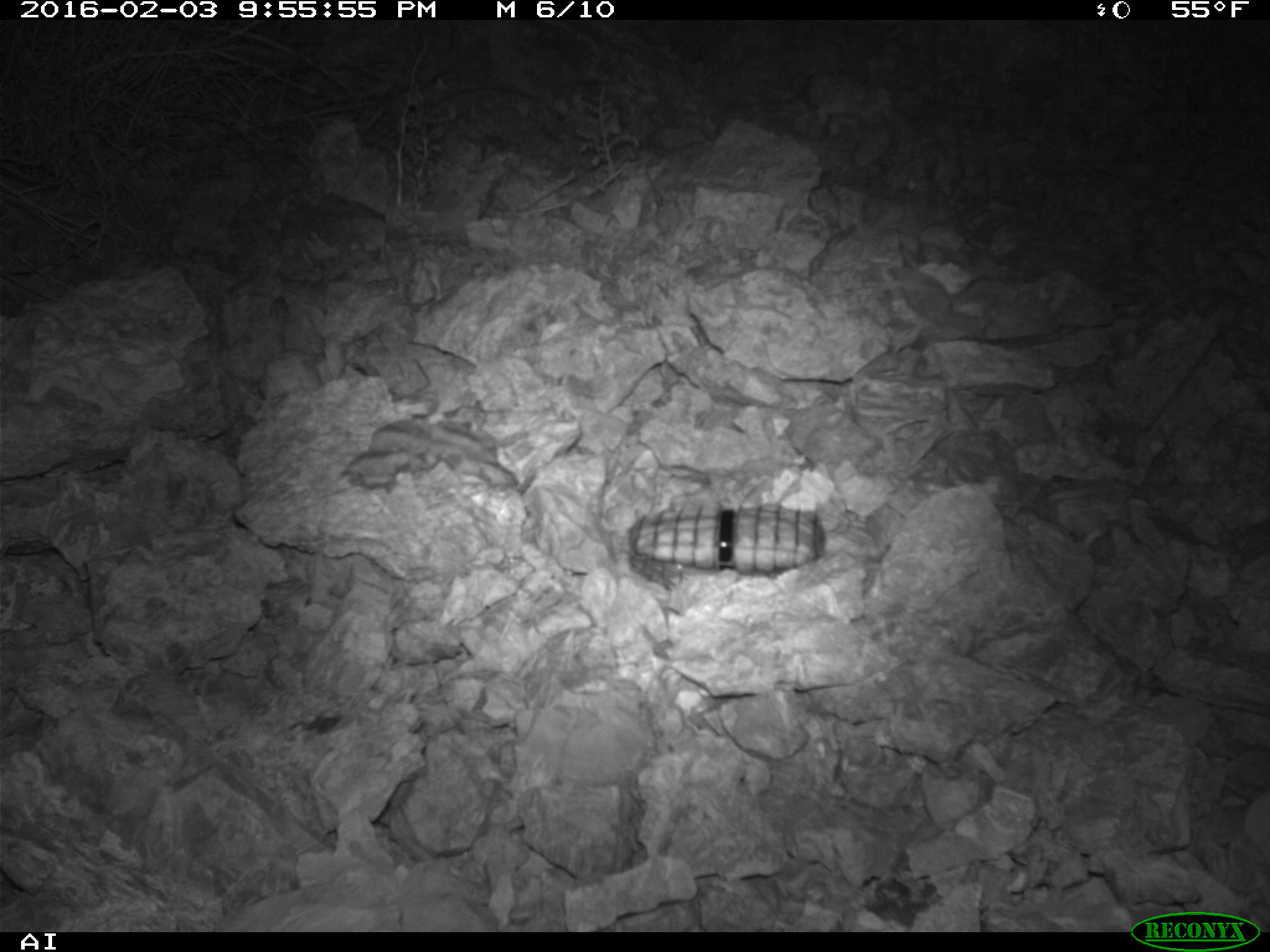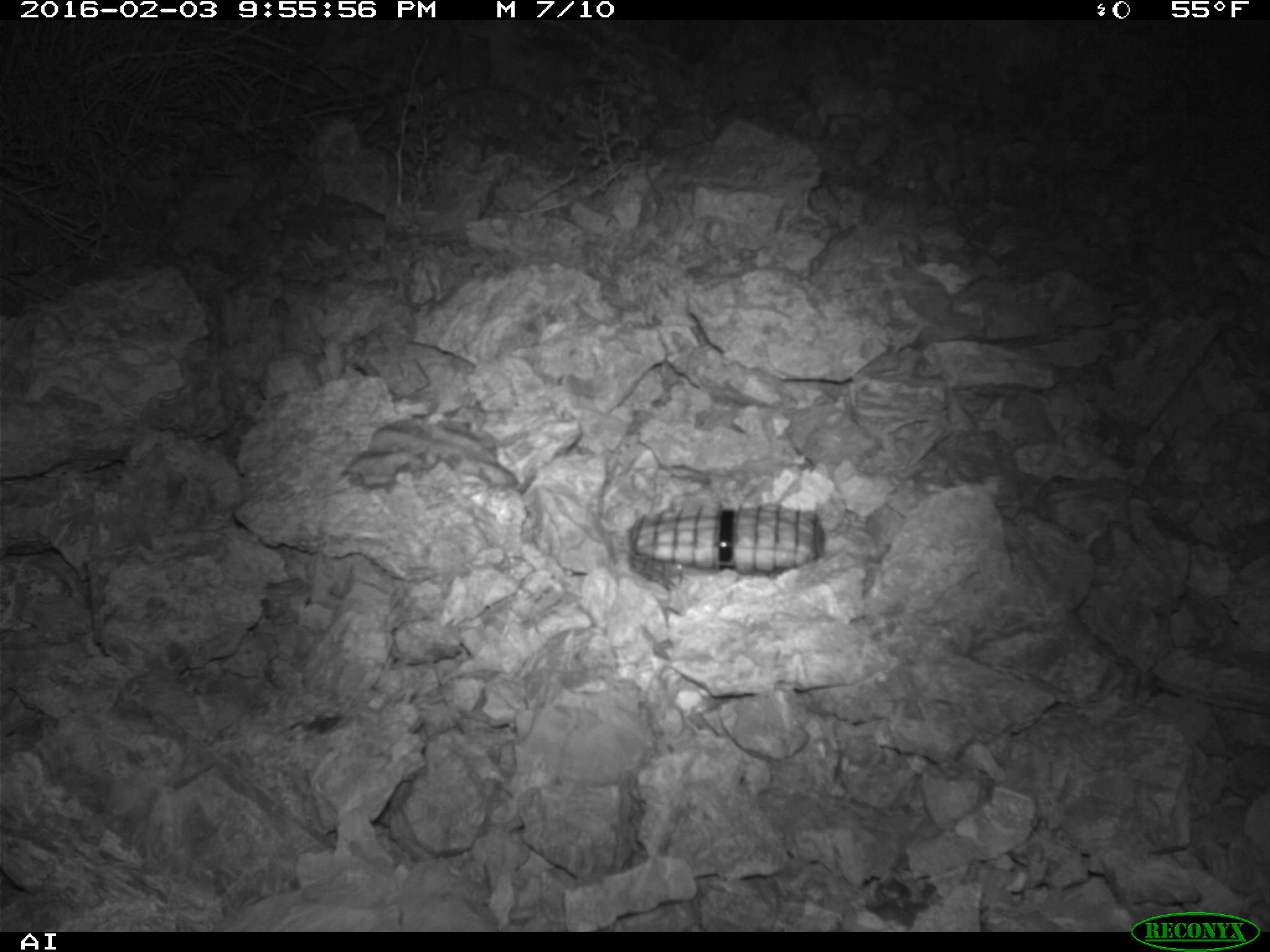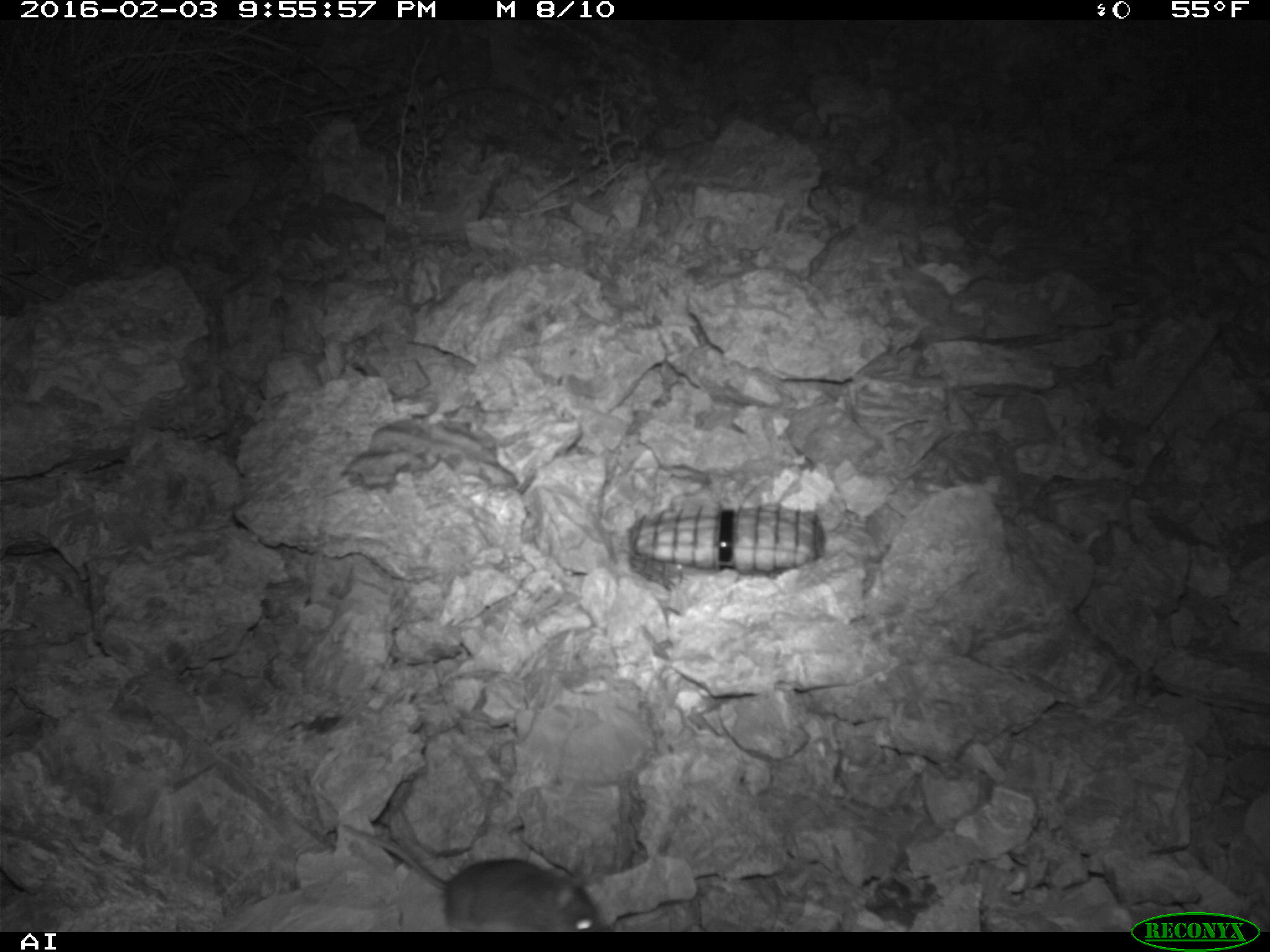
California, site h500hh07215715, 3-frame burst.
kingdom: Animalia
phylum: Chordata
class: Mammalia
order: Rodentia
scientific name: Rodentia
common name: rodent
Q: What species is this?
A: Rodent (Rodentia).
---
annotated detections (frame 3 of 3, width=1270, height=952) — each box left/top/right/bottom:
rodent: 343/824/605/932